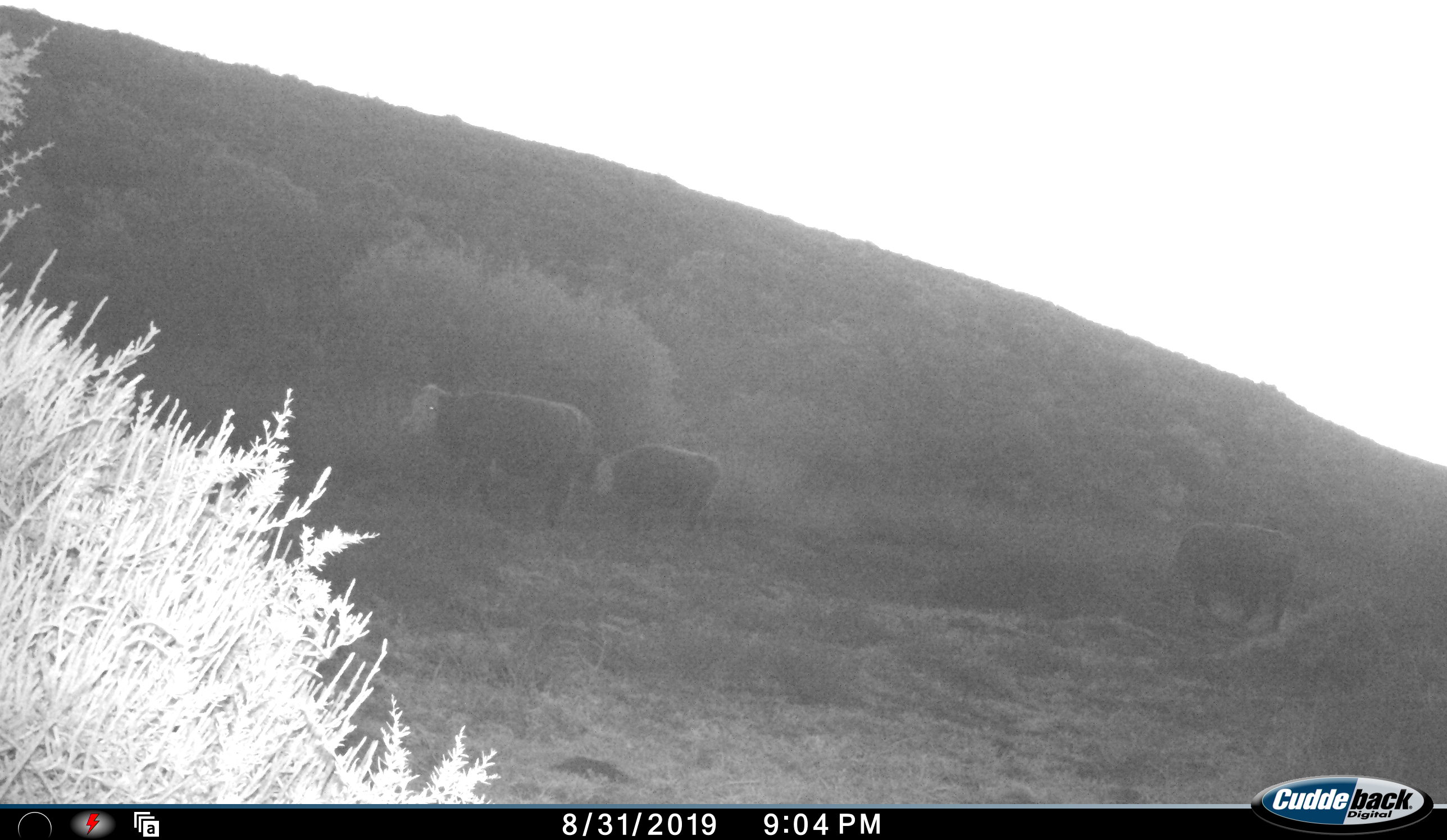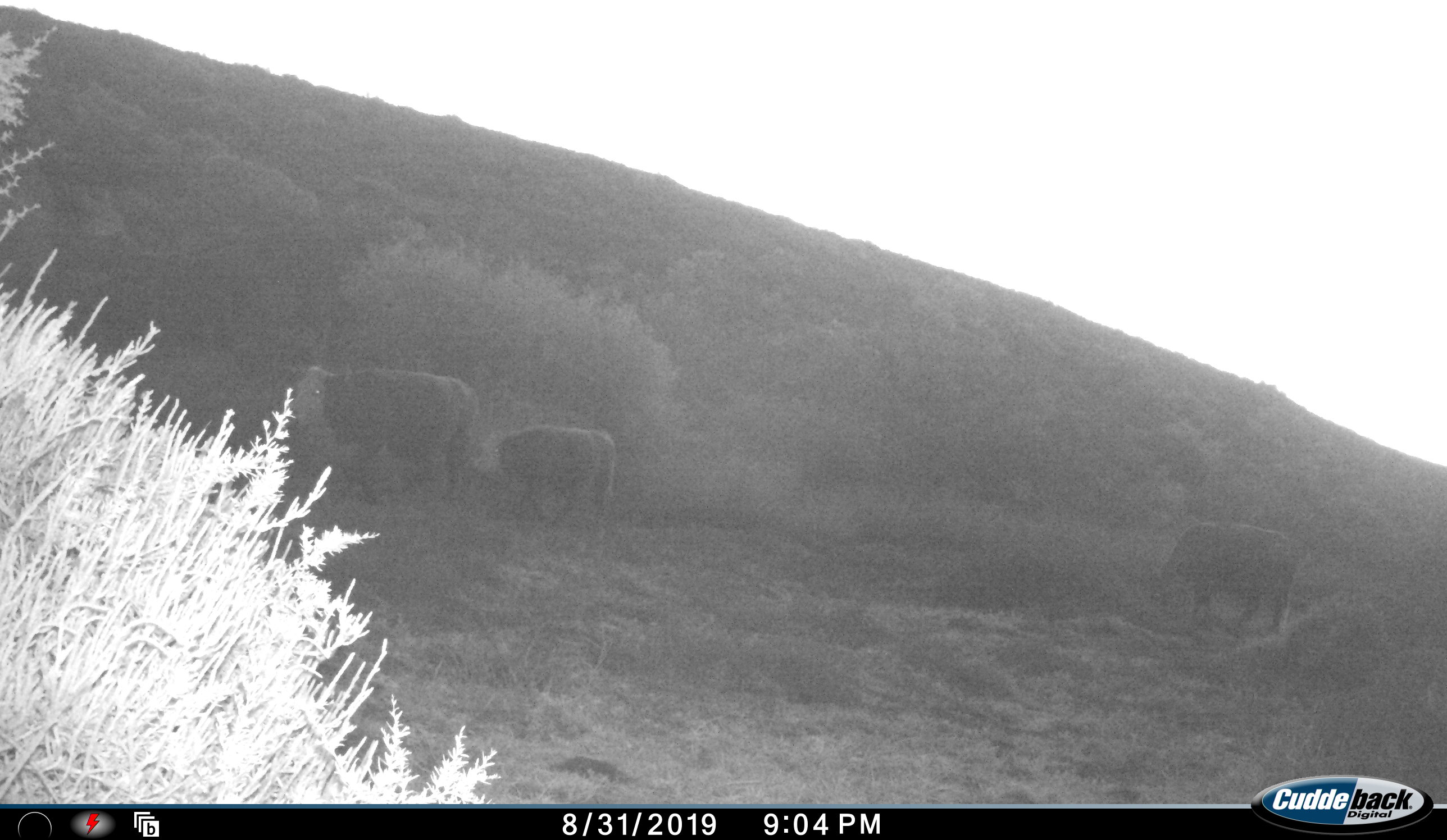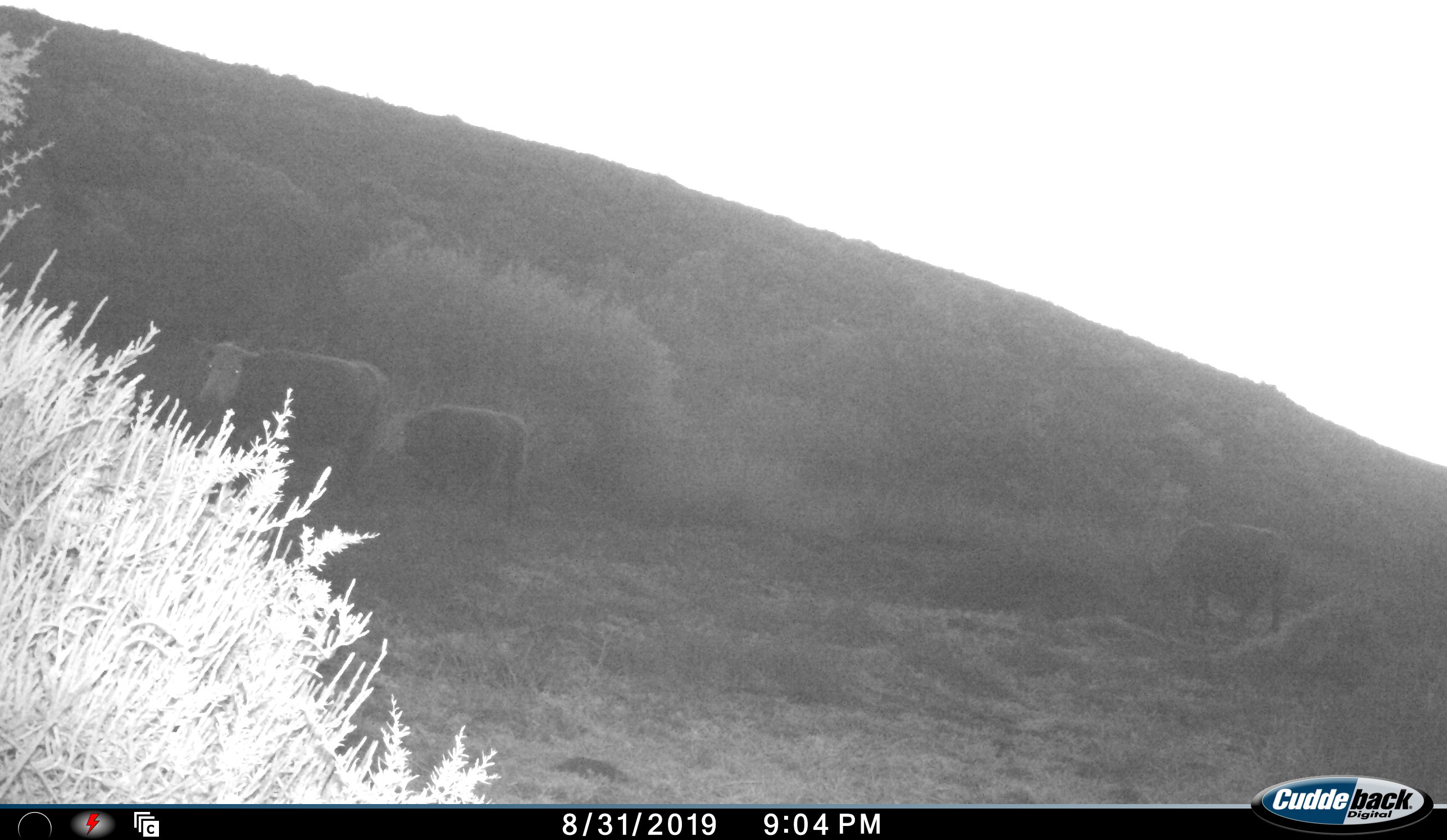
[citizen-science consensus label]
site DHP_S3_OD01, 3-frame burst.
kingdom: Animalia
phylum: Chordata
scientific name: Vertebrata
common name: domestic animal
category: domesticanimal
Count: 3.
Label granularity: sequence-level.